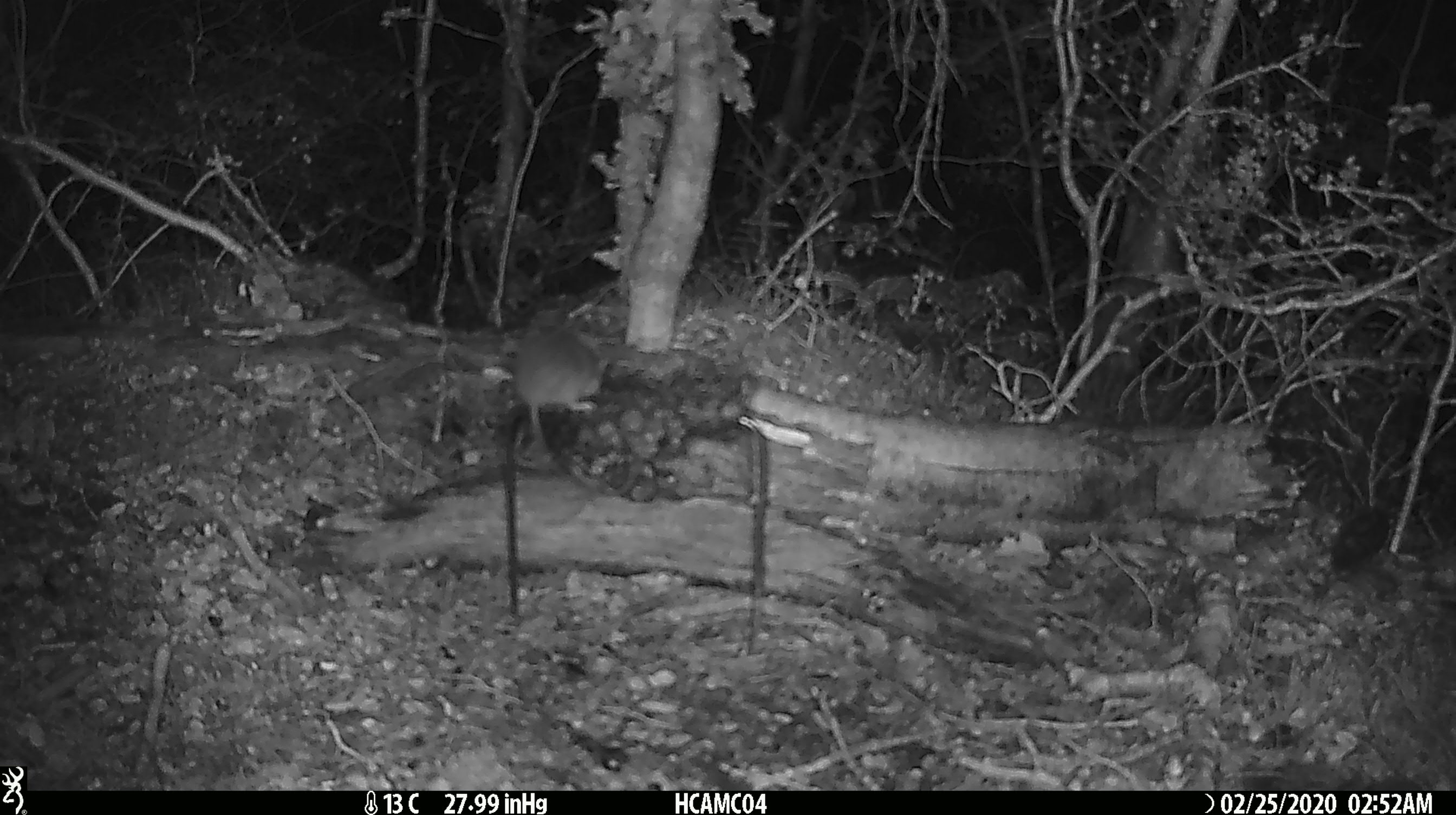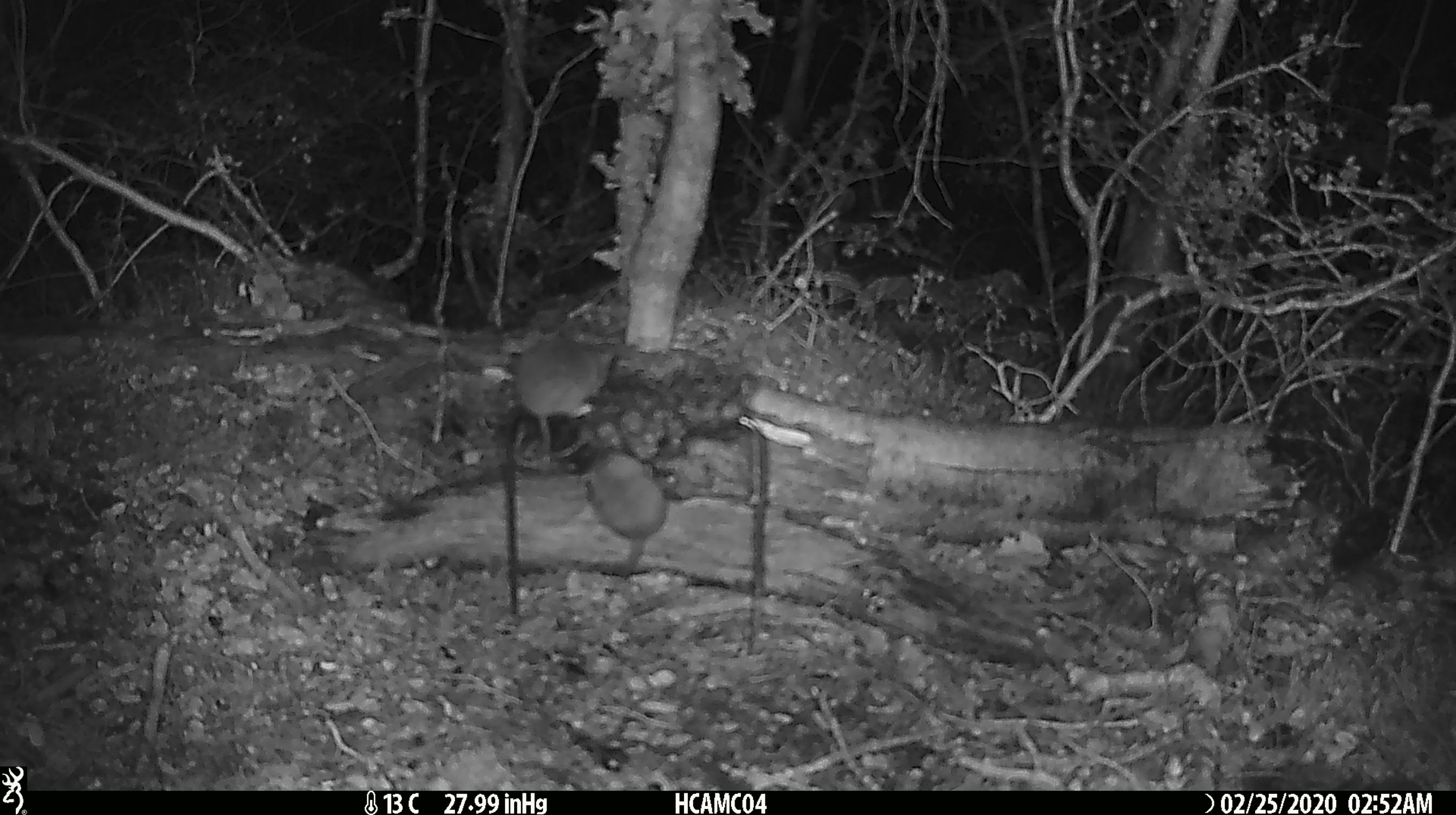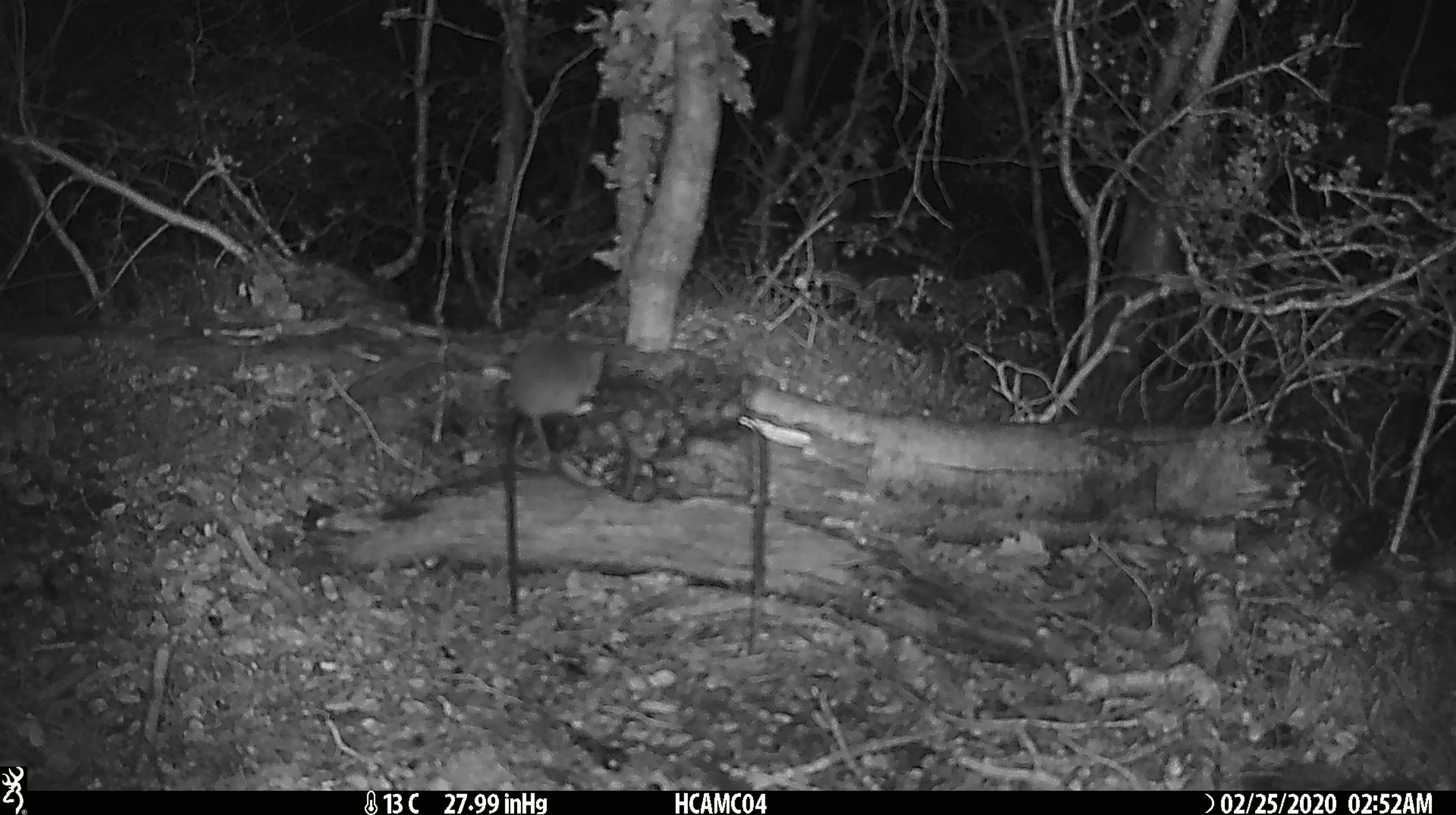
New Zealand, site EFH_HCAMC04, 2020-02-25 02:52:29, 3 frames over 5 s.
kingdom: Animalia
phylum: Chordata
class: Mammalia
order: Rodentia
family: Muridae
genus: Mus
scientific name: Mus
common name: mouse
Mouse (Mus).